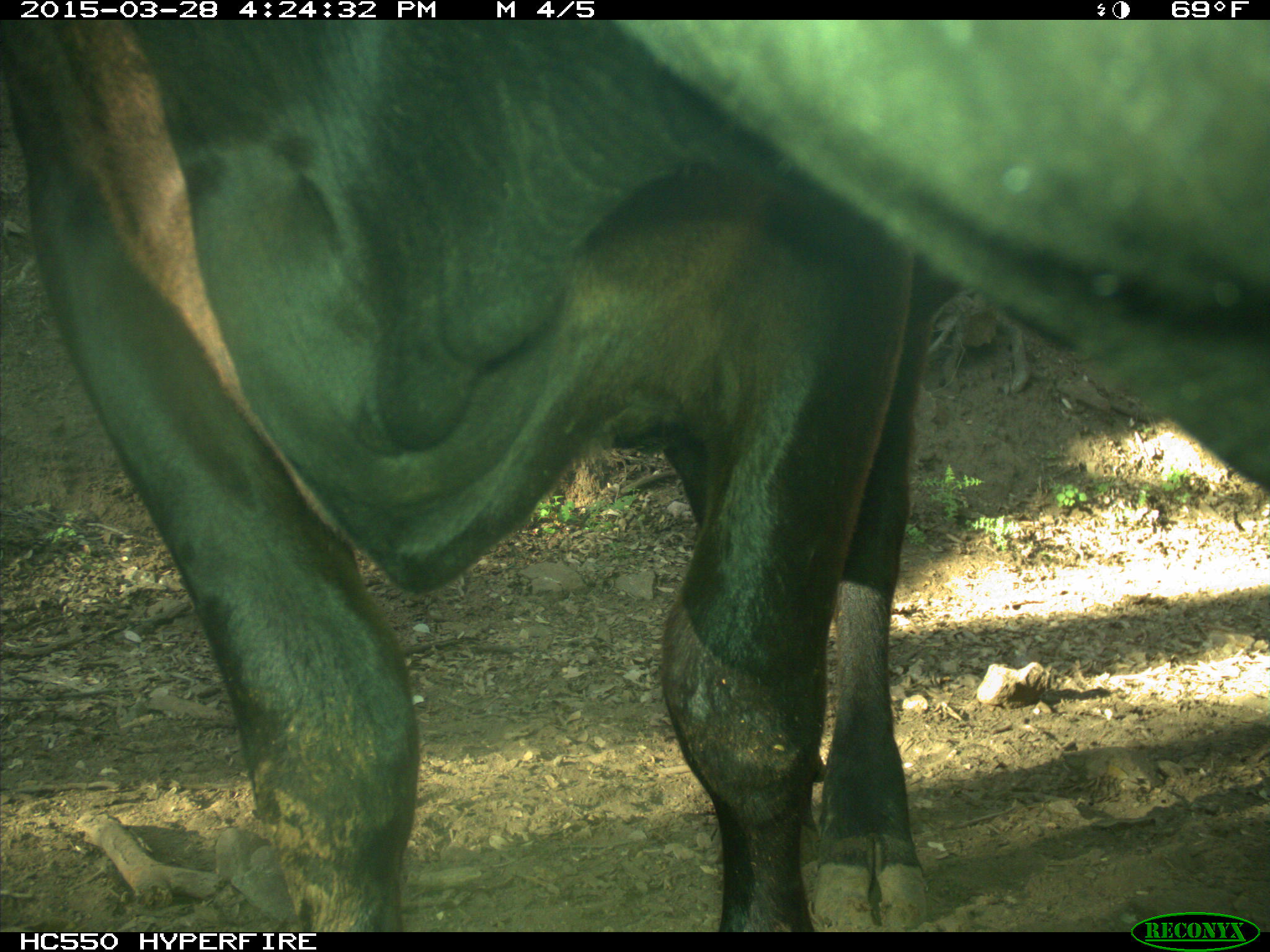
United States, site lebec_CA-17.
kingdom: Animalia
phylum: Chordata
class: Mammalia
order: Artiodactyla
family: Bovidae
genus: Bos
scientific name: Bos taurus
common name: domestic cow